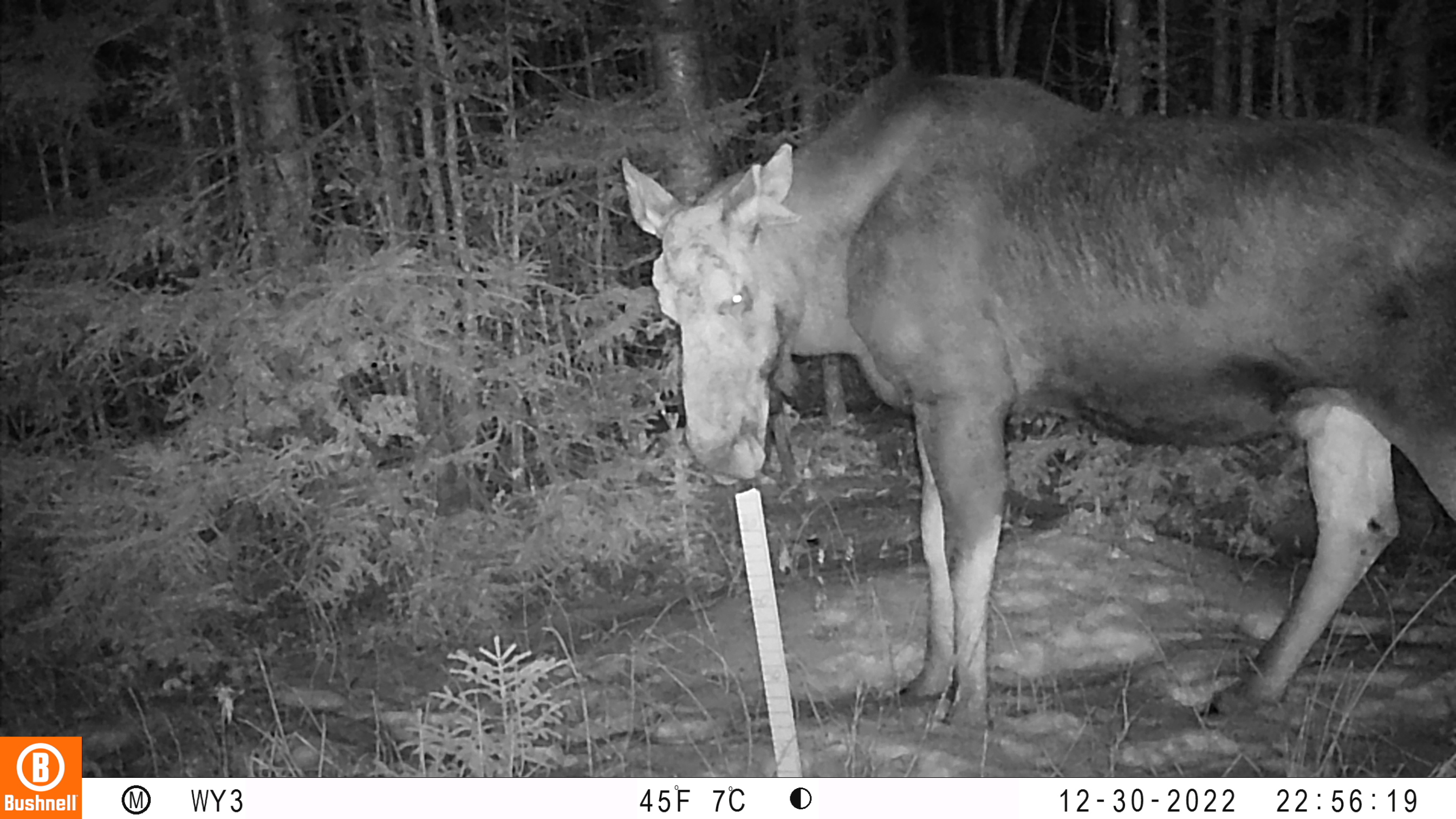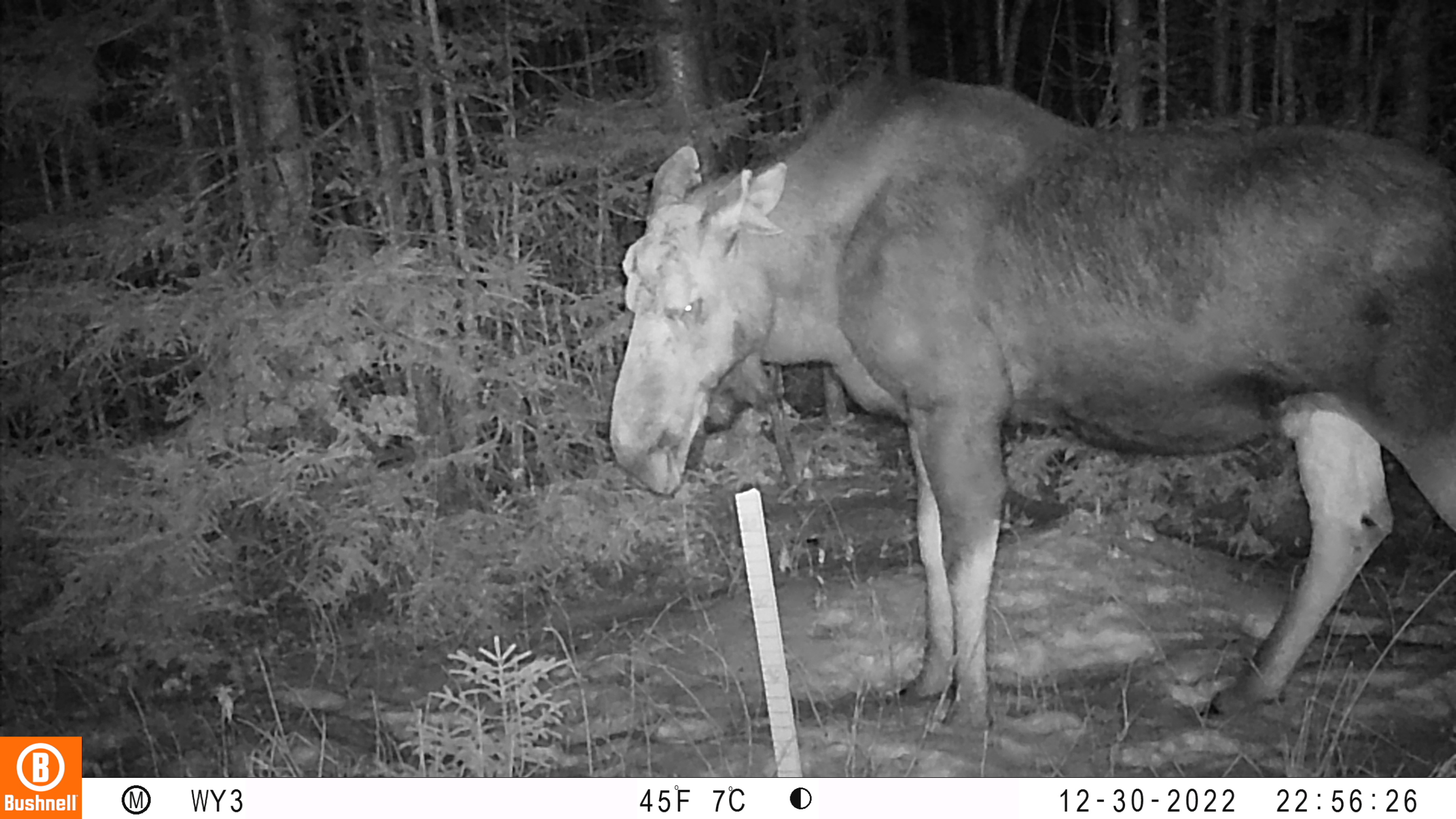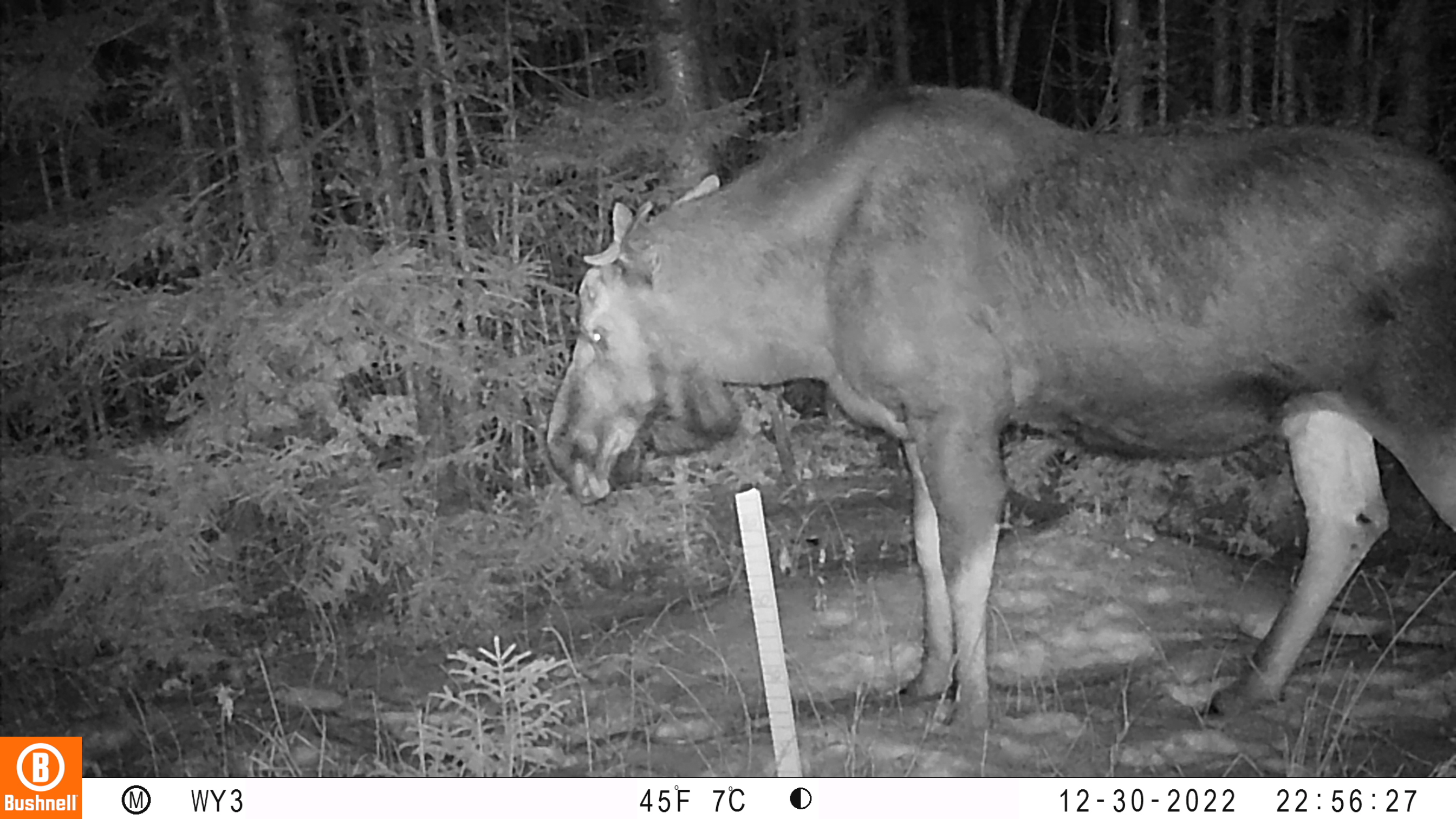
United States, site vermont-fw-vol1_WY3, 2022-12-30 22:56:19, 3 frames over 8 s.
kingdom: Animalia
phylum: Chordata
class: Mammalia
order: Artiodactyla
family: Cervidae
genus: Alces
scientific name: Alces alces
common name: moose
Moose (Alces alces).